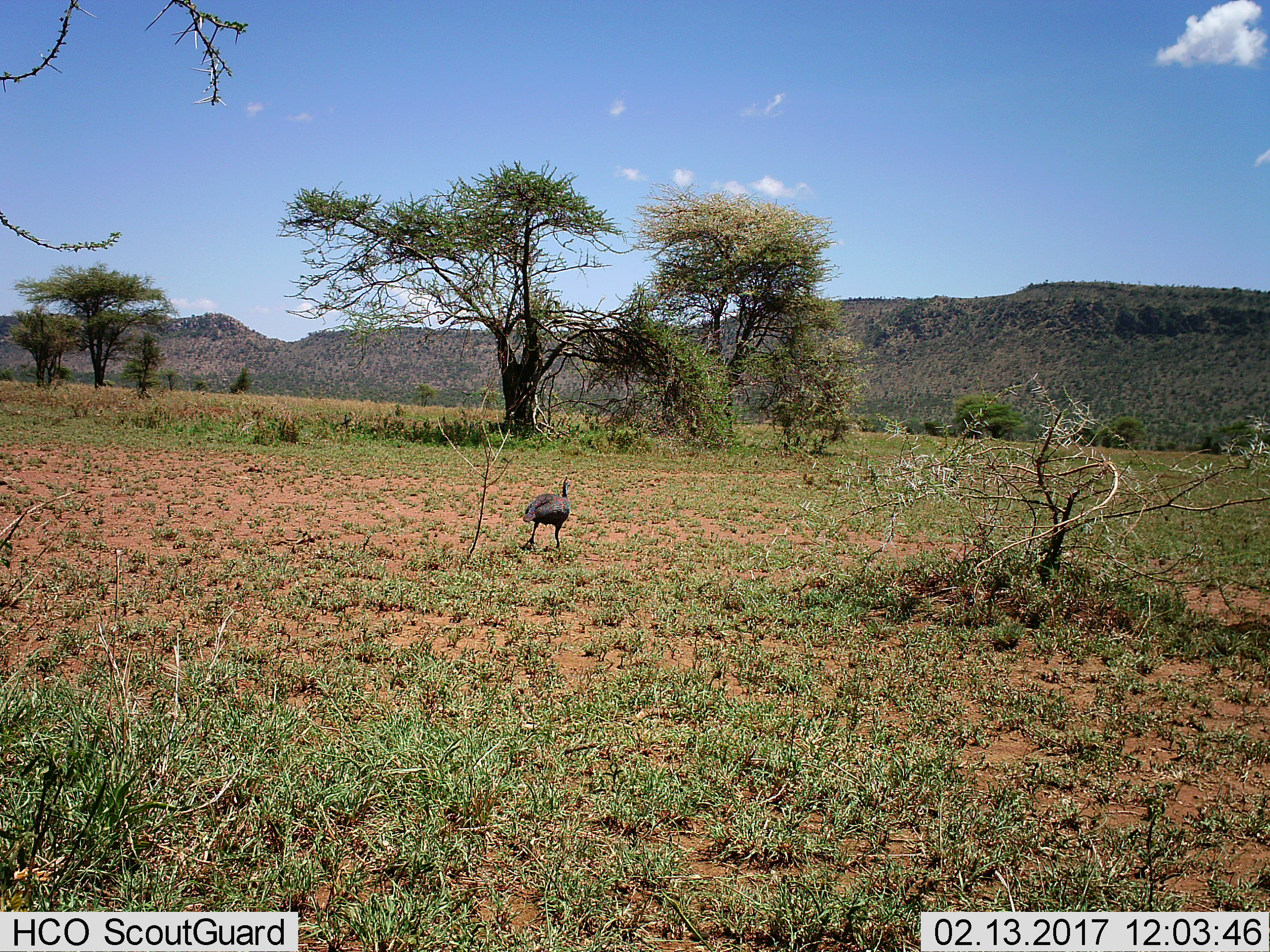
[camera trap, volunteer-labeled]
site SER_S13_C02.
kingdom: Animalia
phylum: Chordata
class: Aves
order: Galliformes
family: Numididae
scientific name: Numididae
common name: guineafowl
Guineafowl (Numididae), count 1. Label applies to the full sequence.